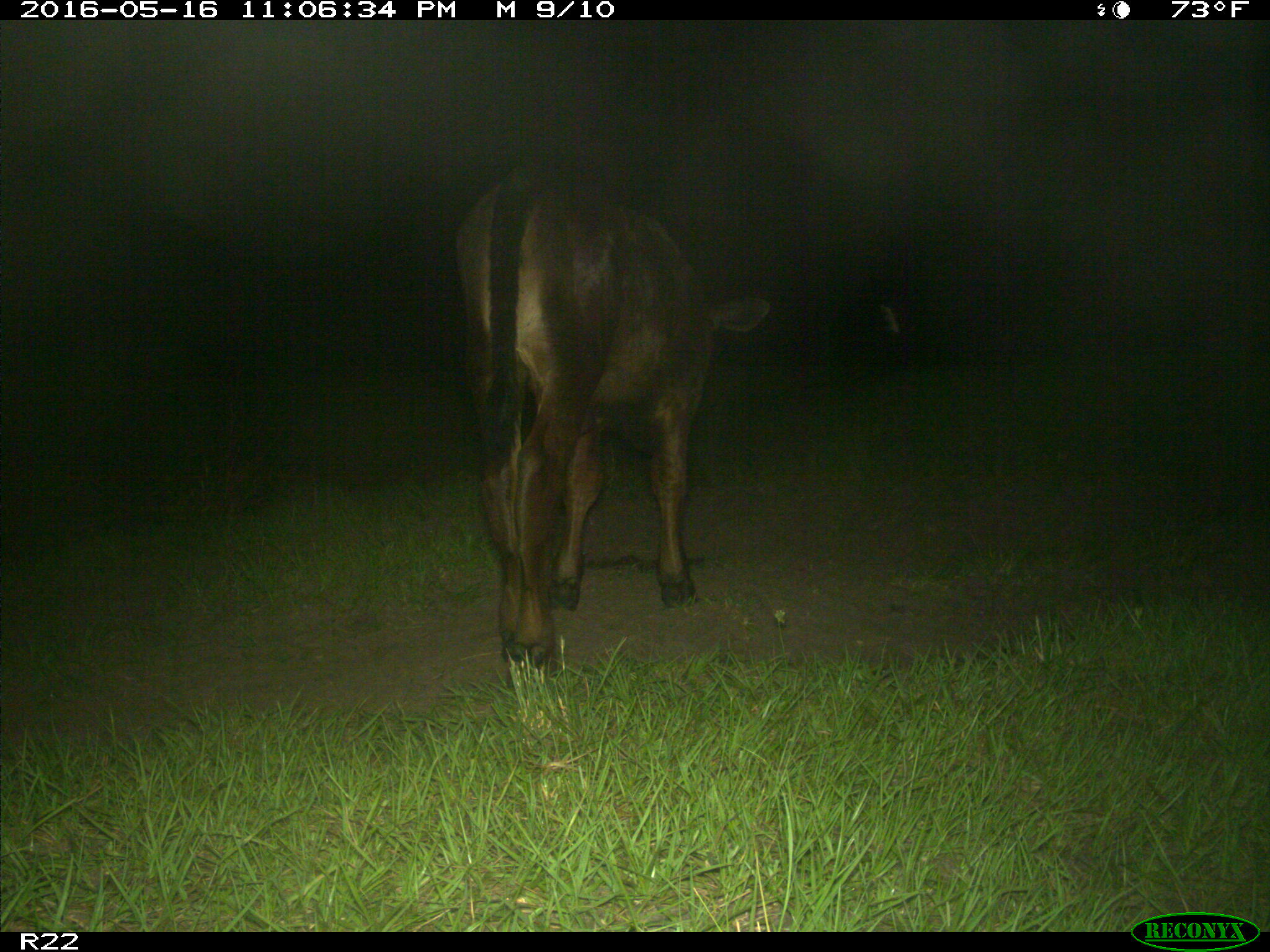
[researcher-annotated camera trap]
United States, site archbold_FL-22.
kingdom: Animalia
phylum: Chordata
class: Mammalia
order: Artiodactyla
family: Bovidae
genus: Bos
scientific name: Bos taurus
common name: domestic cow